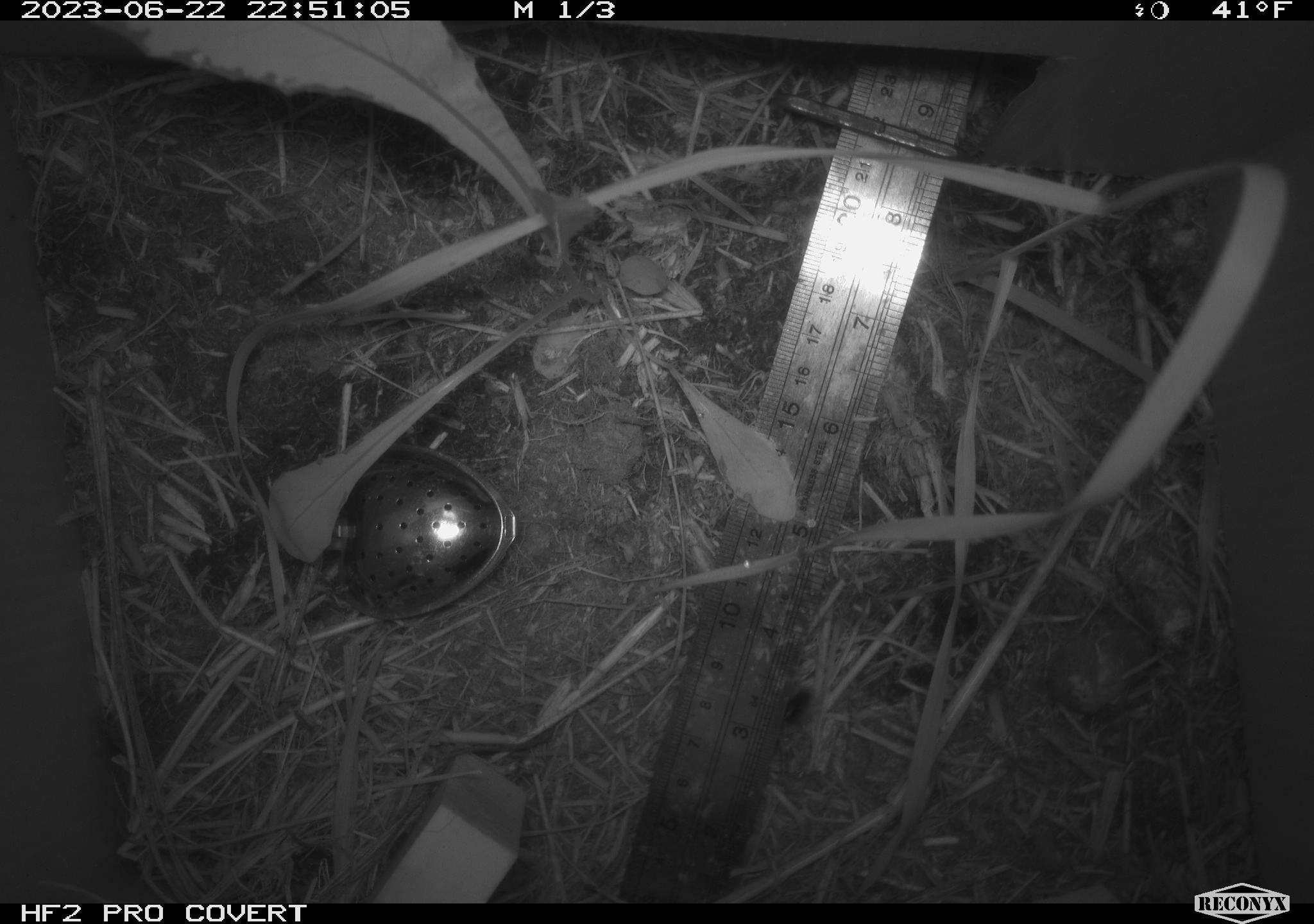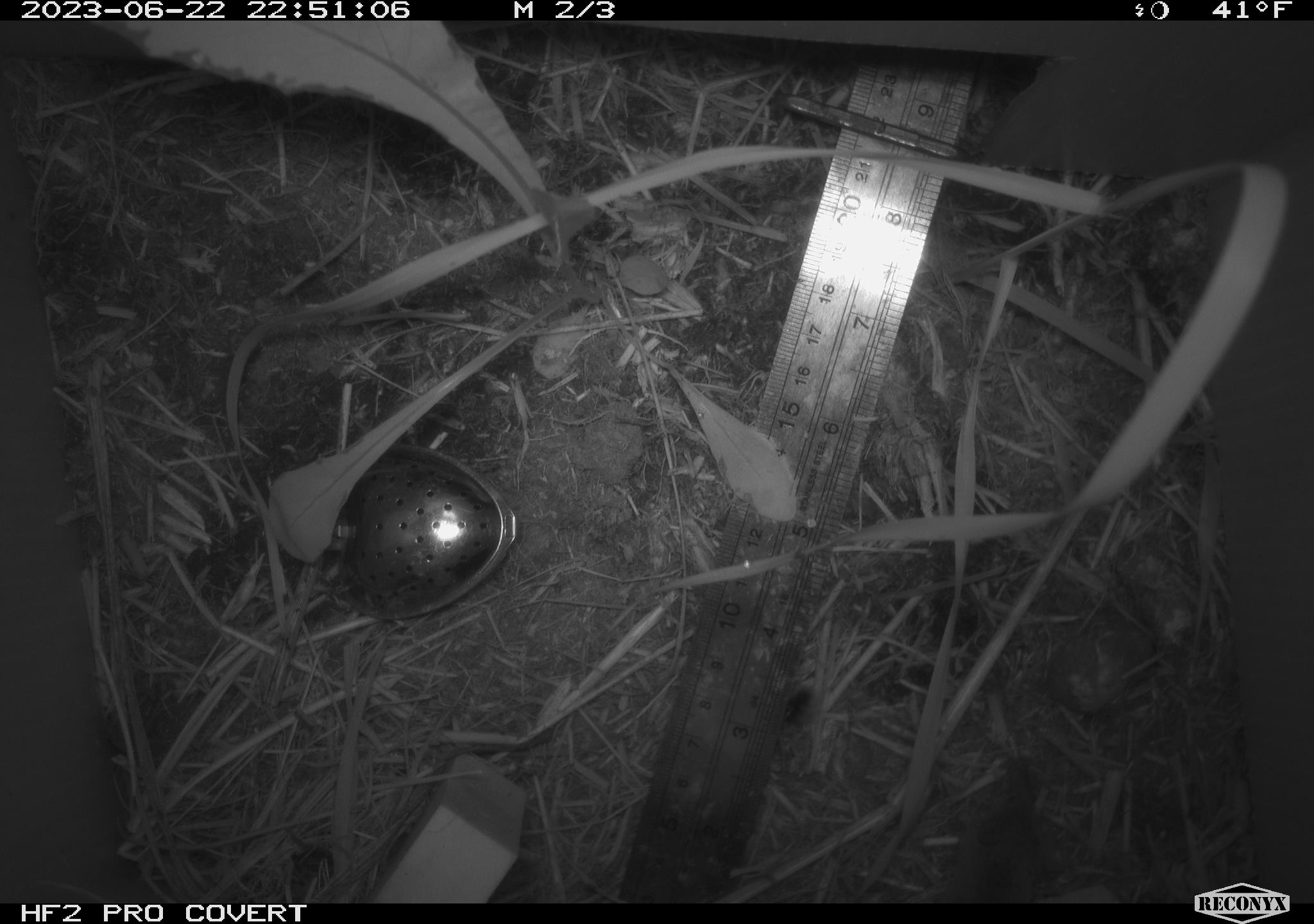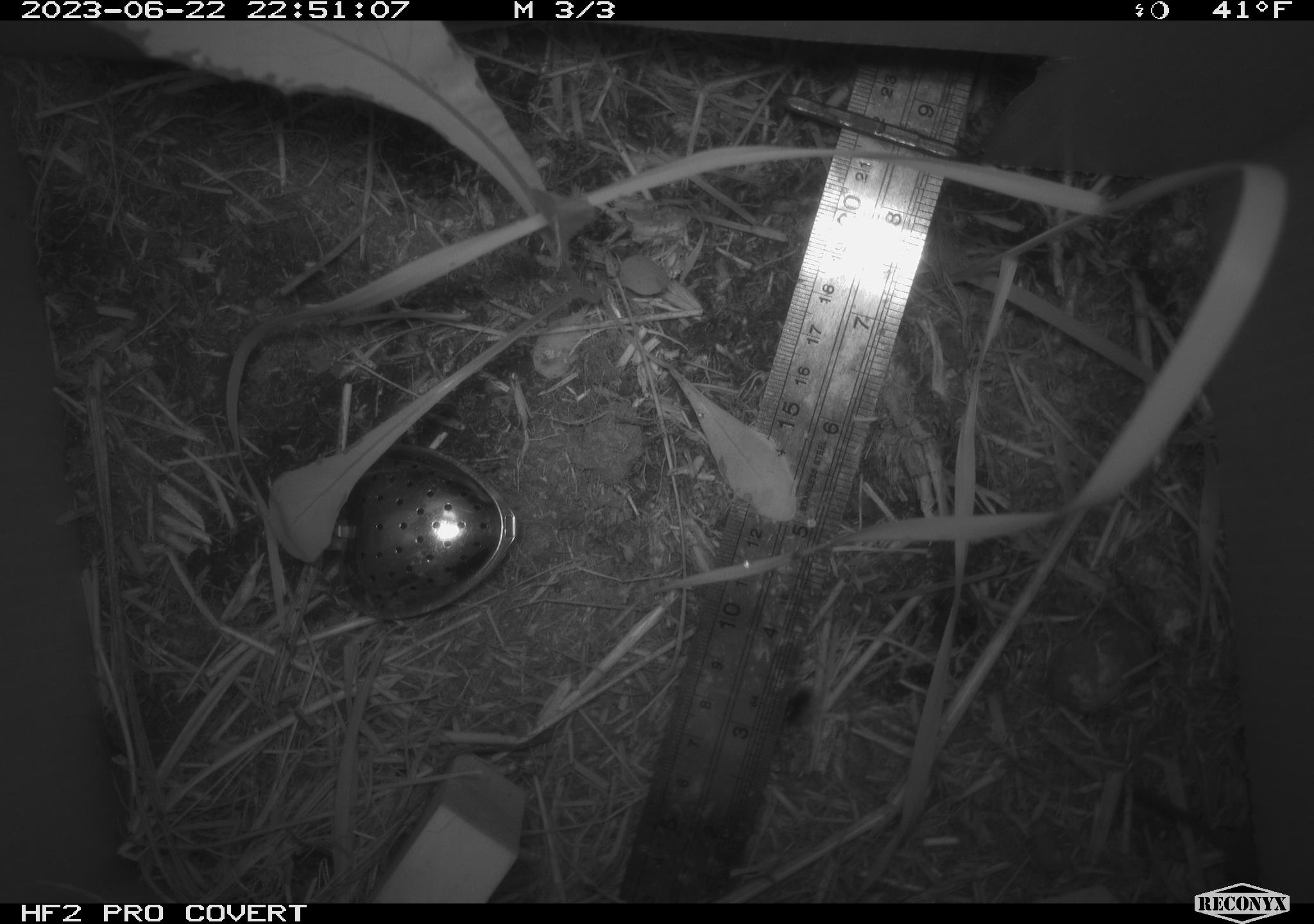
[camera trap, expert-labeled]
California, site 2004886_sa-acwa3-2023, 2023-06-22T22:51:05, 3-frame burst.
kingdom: Animalia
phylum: Chordata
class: Mammalia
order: Eulipotyphla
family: Soricidae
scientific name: Soricidae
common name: shrews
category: soricidae family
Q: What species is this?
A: Soricidae family (shrews) (Soricidae).